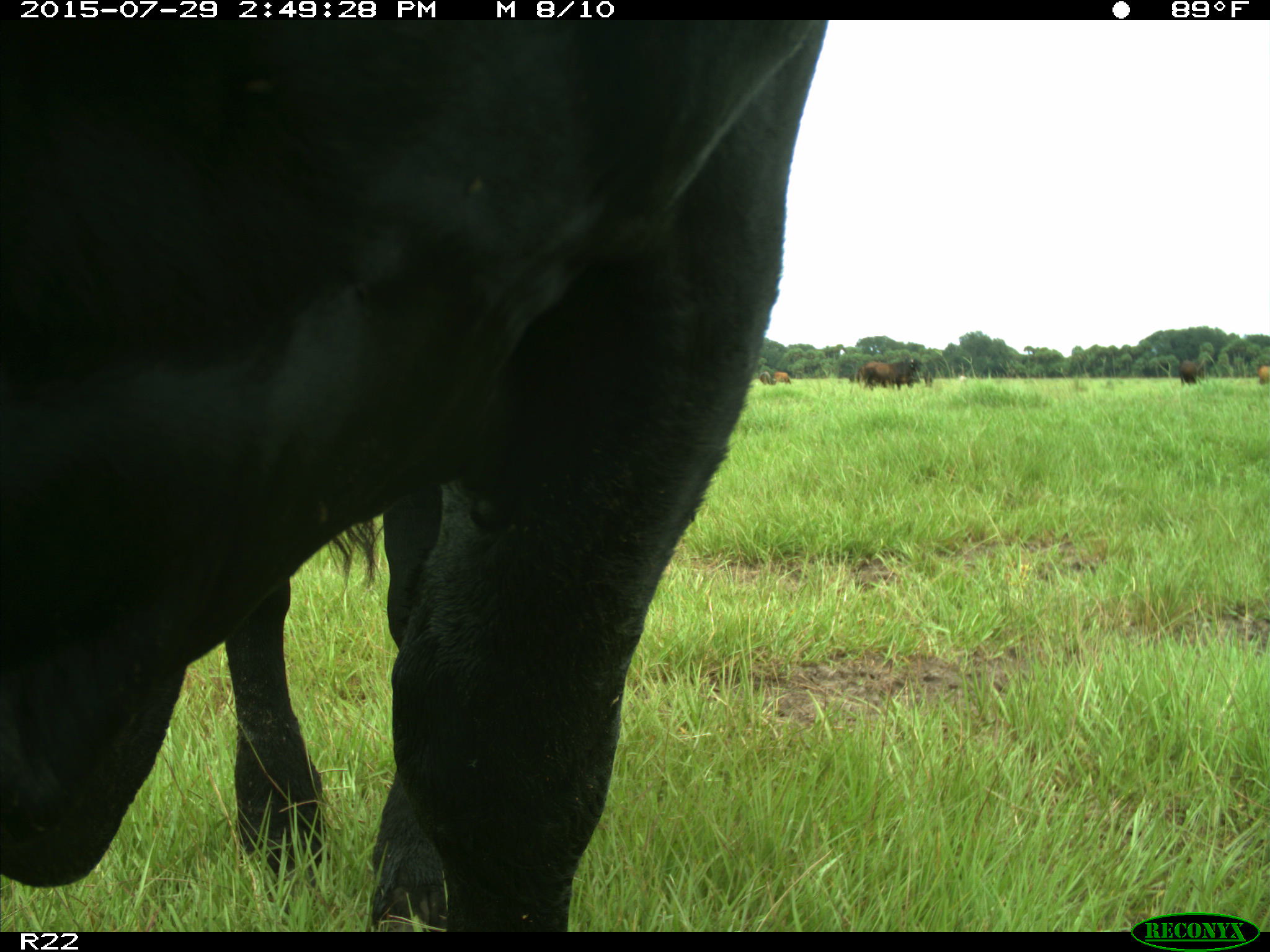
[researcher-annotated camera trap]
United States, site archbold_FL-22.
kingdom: Animalia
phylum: Chordata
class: Mammalia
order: Artiodactyla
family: Bovidae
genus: Bos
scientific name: Bos taurus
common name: domestic cow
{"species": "Bos taurus (domestic cow)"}